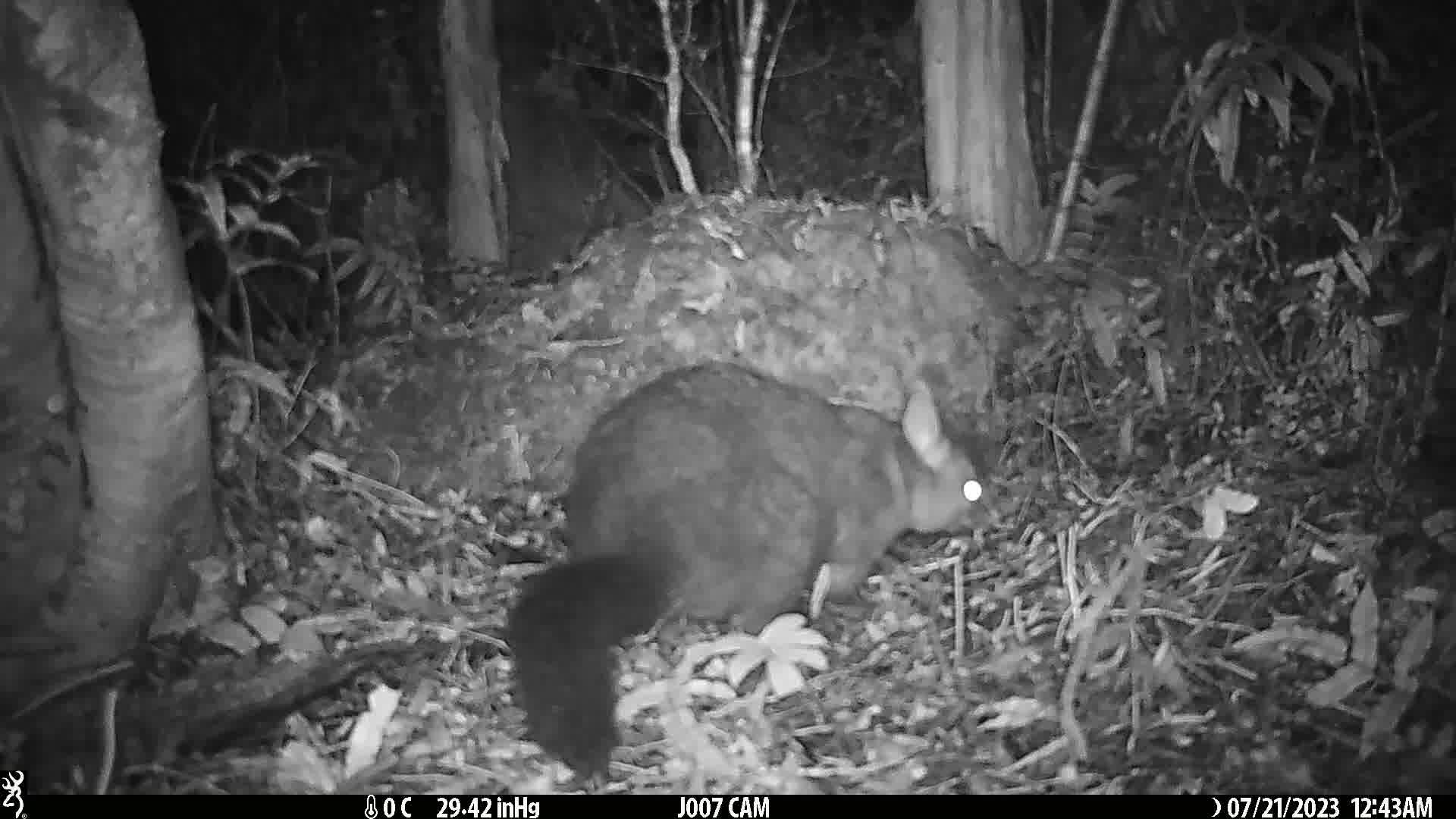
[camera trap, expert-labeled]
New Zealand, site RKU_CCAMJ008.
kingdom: Animalia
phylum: Chordata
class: Mammalia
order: Diprotodontia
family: Phalangeridae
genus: Trichosurus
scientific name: Trichosurus vulpecula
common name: common brushtail possum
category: possum